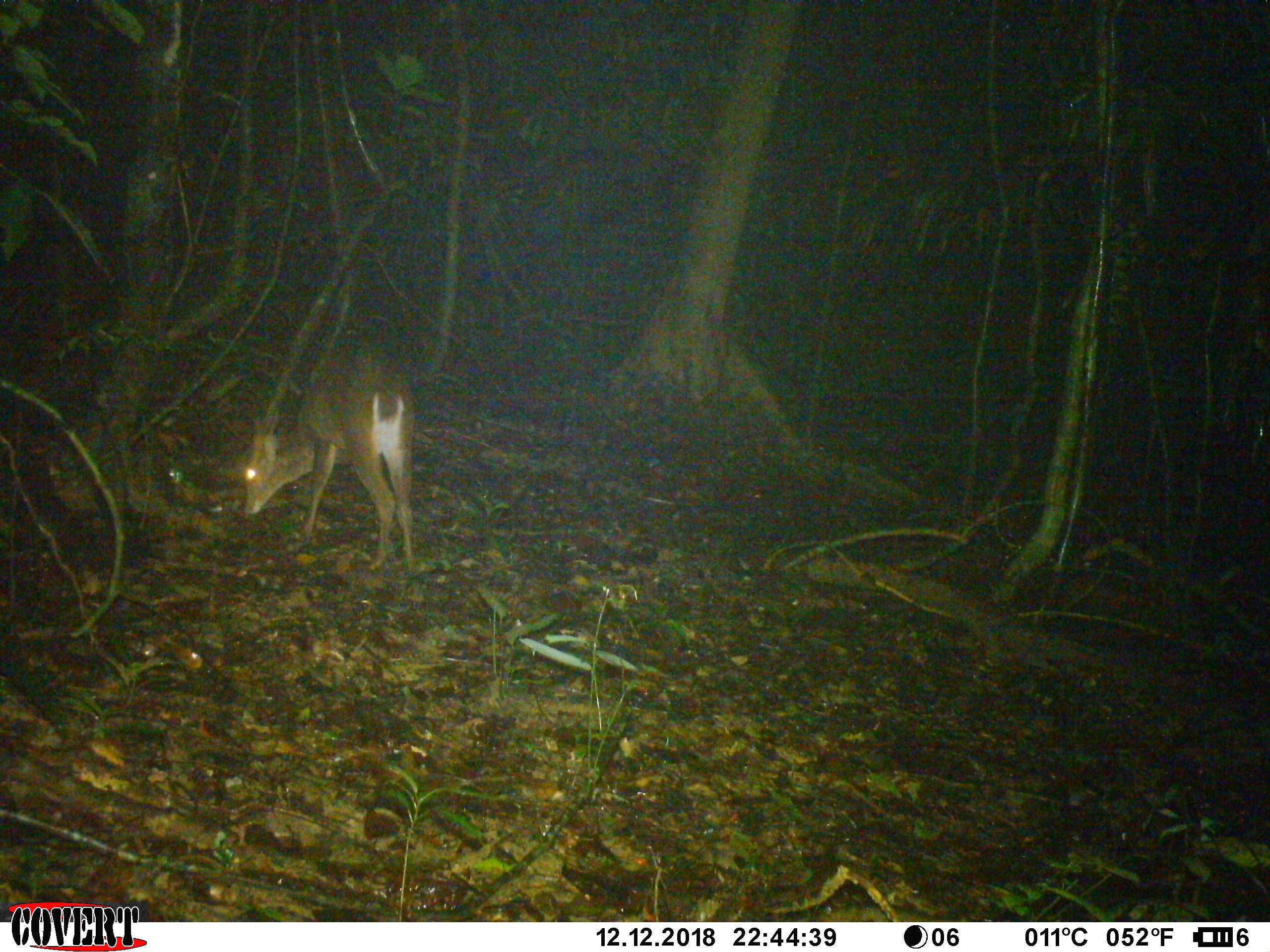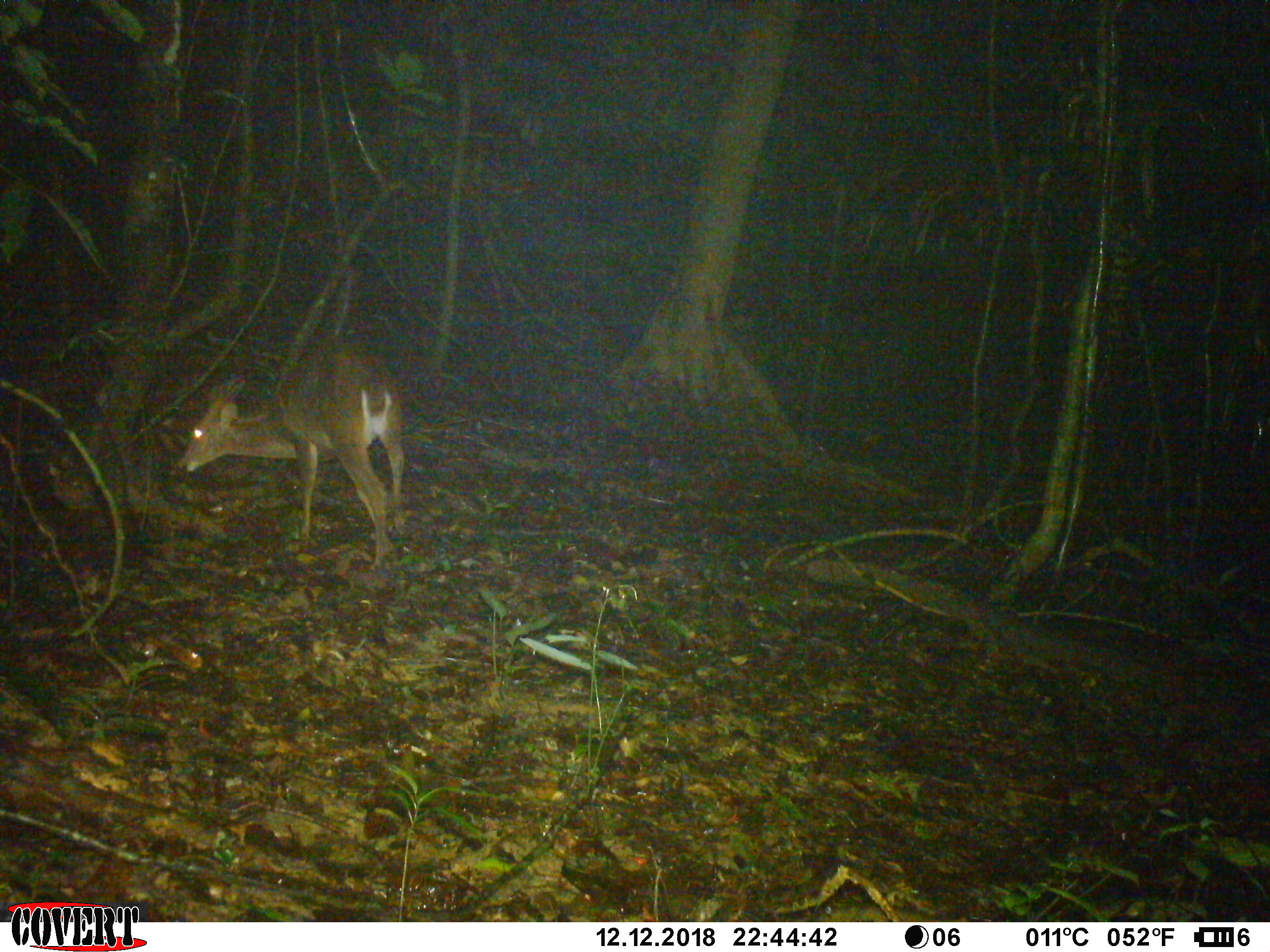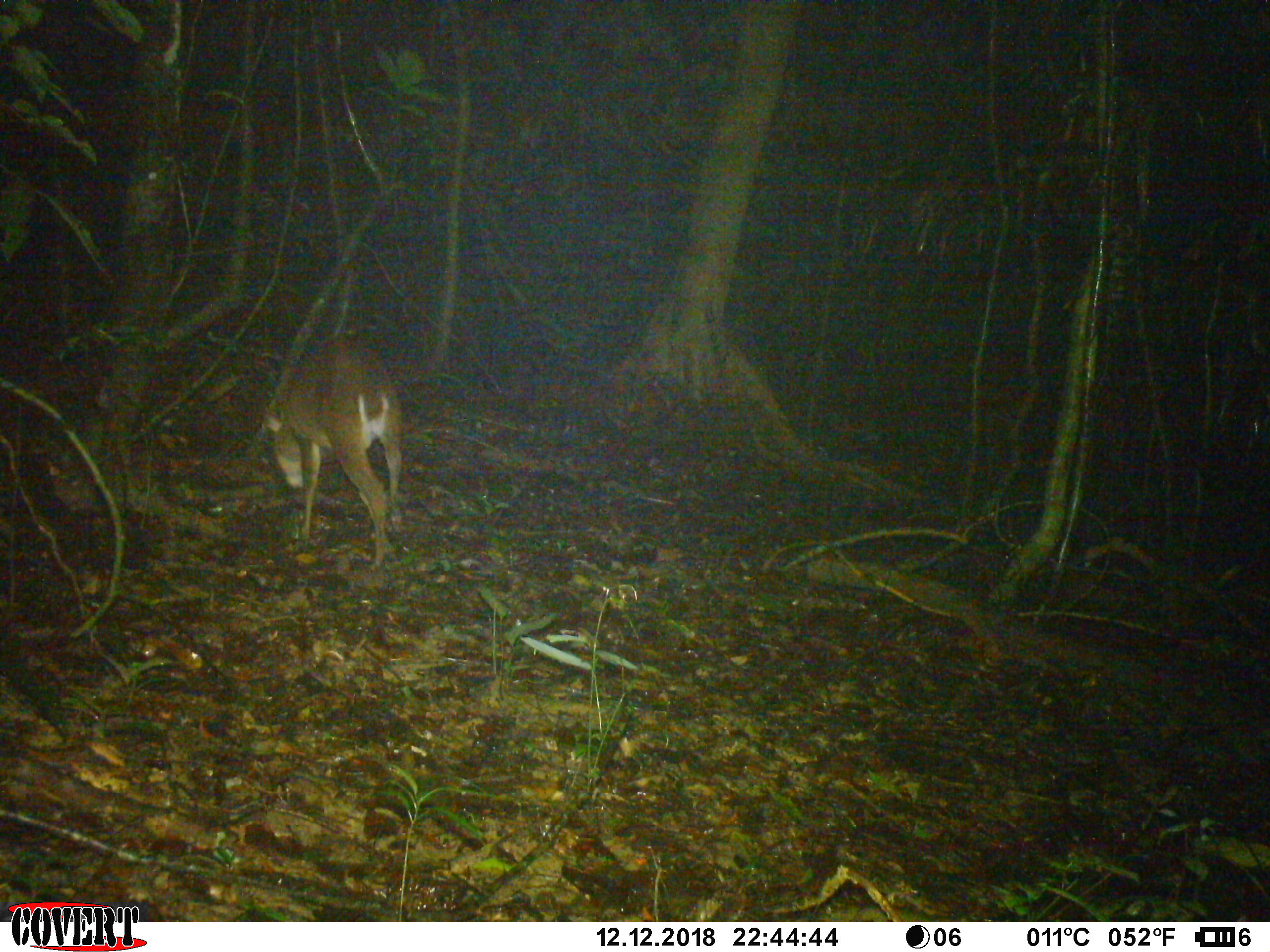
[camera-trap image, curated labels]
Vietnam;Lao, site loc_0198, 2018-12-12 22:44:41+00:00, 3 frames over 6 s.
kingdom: Animalia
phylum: Chordata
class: Mammalia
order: Artiodactyla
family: Cervidae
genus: Muntiacus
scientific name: Muntiacus vuquangensis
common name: large-antlered muntjac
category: large antlered muntjac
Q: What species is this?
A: Large antlered muntjac (large-antlered muntjac) (Muntiacus vuquangensis).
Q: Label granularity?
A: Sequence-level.